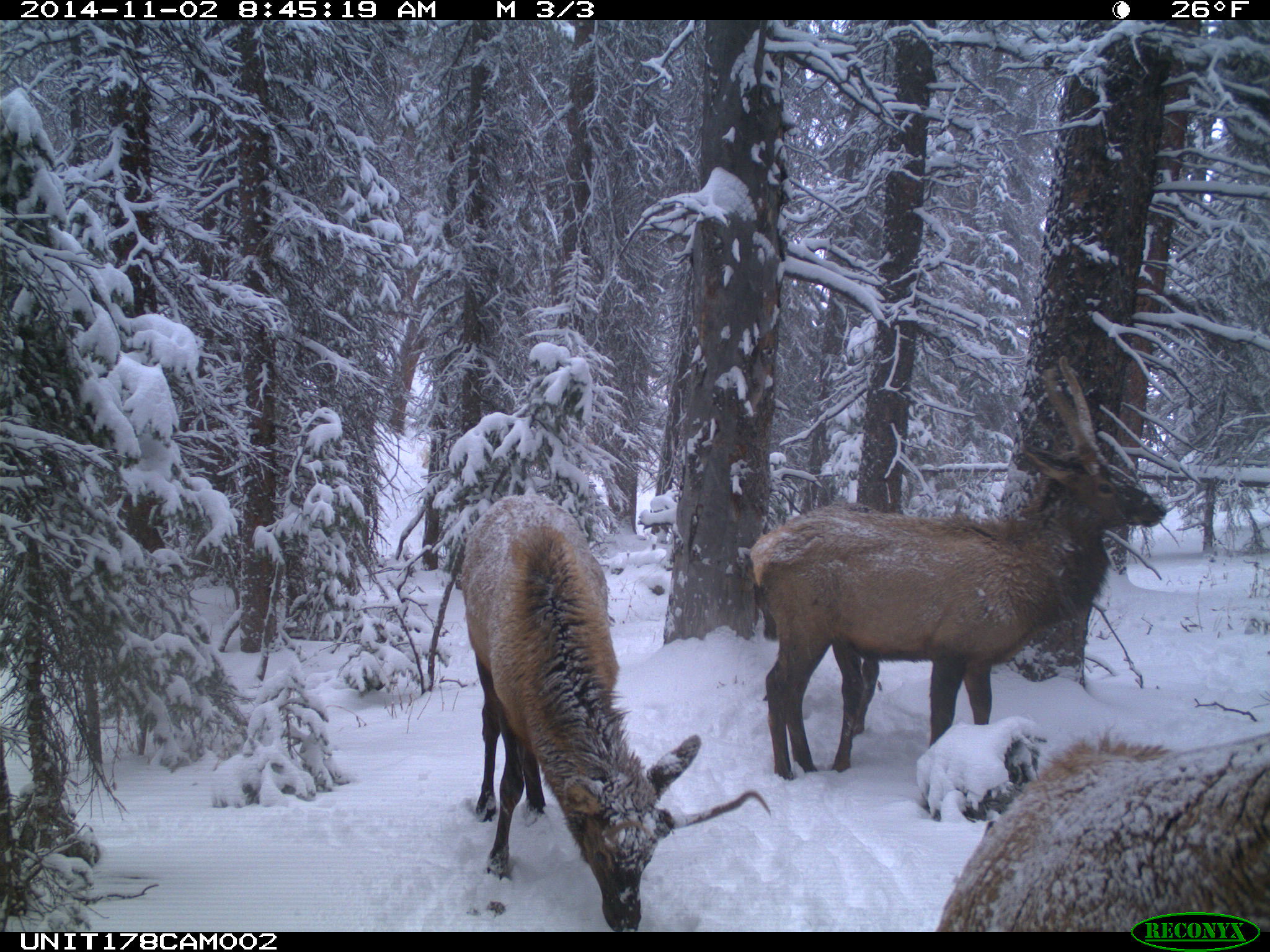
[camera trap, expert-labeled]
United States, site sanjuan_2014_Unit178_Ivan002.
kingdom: Animalia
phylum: Chordata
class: Mammalia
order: Artiodactyla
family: Cervidae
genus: Cervus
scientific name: Cervus elaphus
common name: red deer